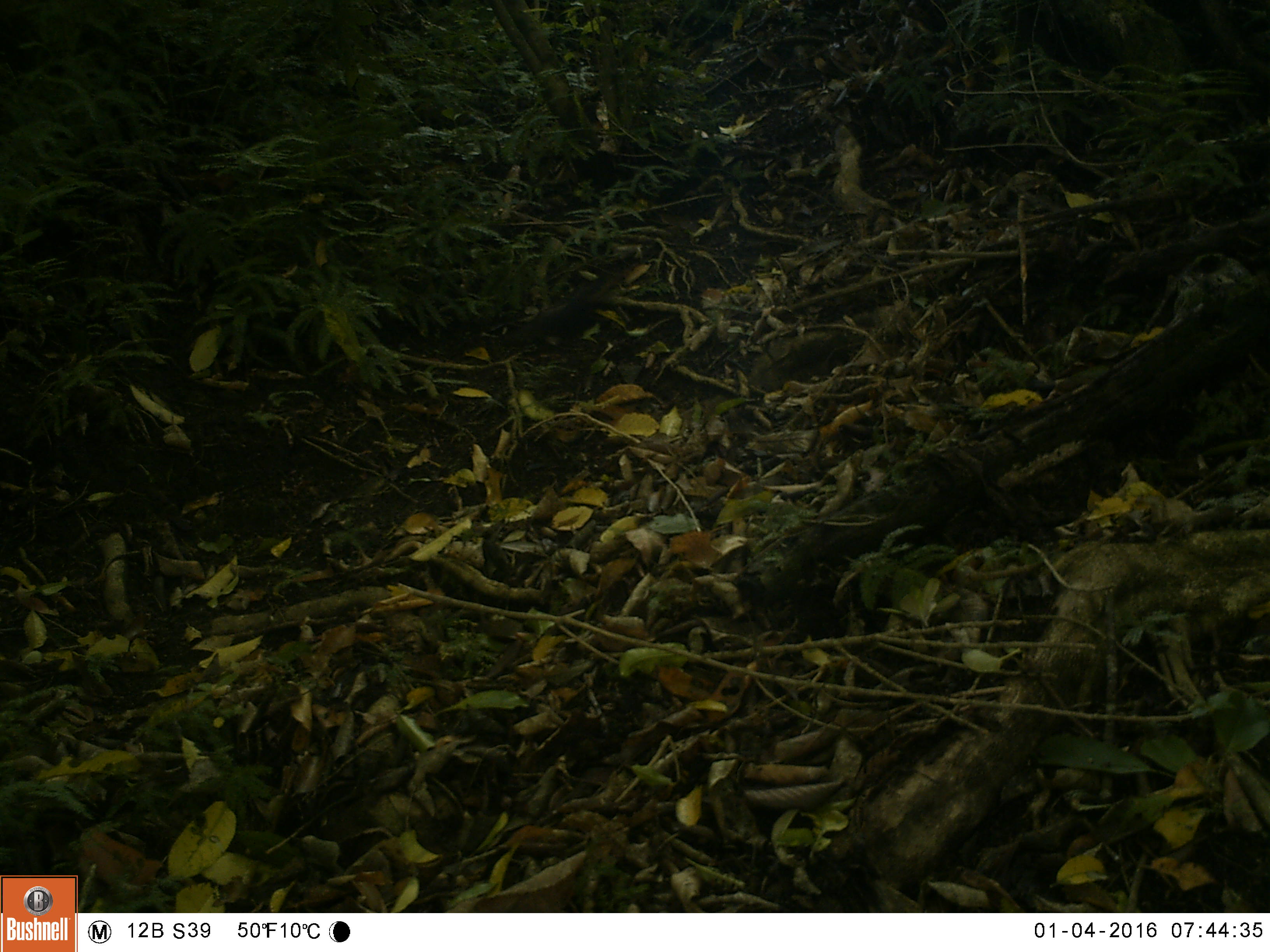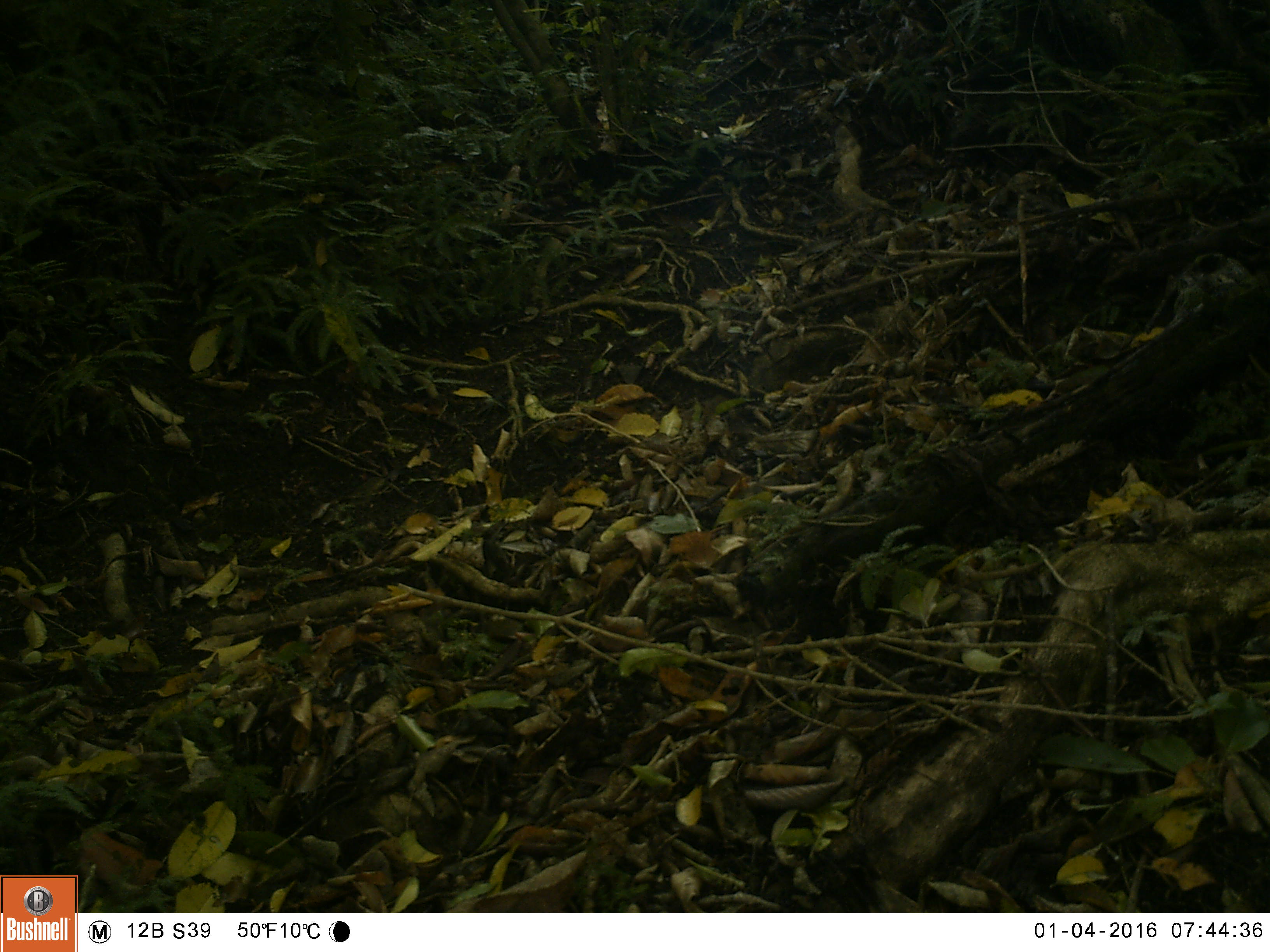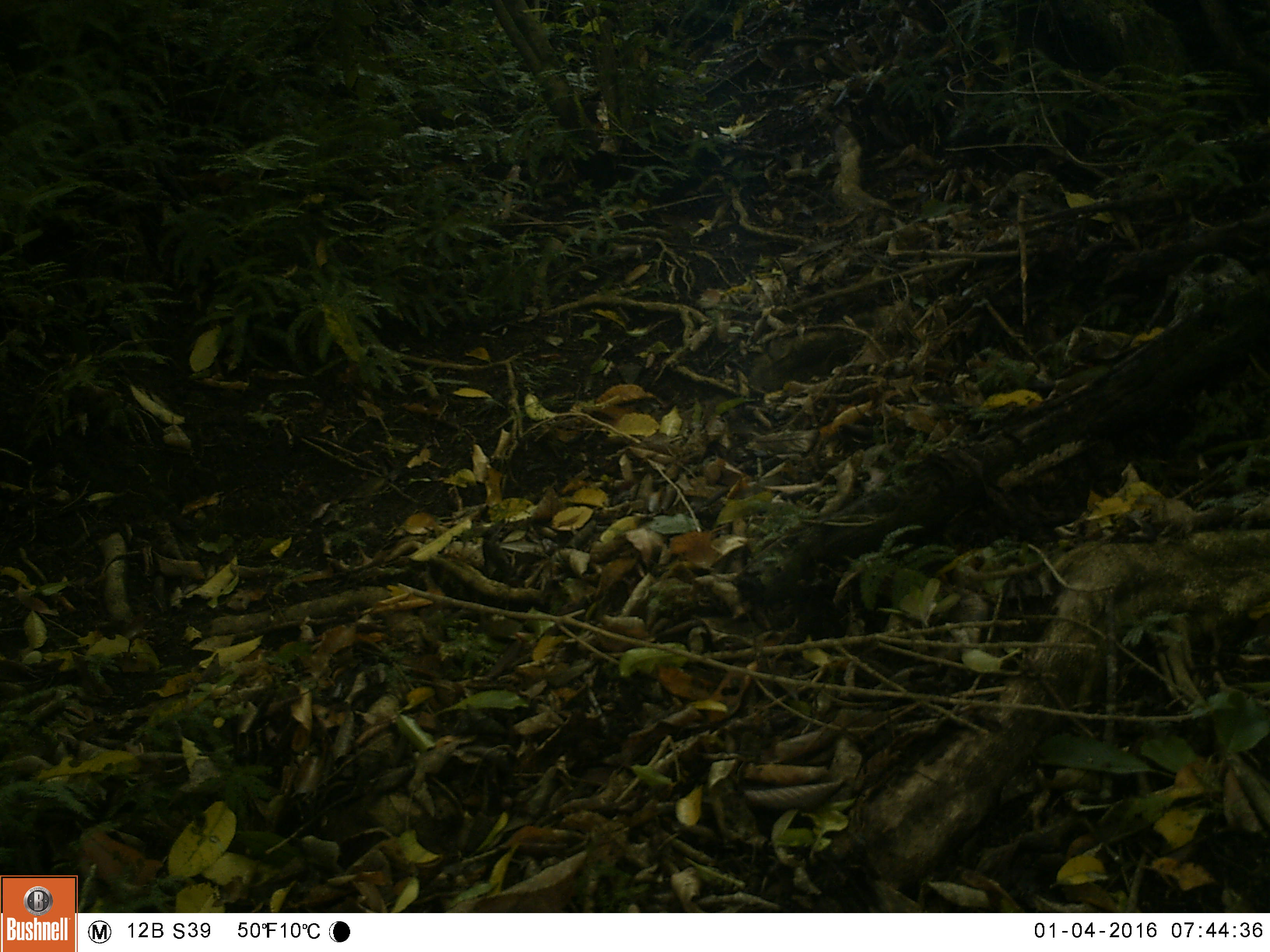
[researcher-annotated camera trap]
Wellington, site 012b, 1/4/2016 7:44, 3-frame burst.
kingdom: Animalia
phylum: Chordata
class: Aves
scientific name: Aves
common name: bird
Bird (Aves).